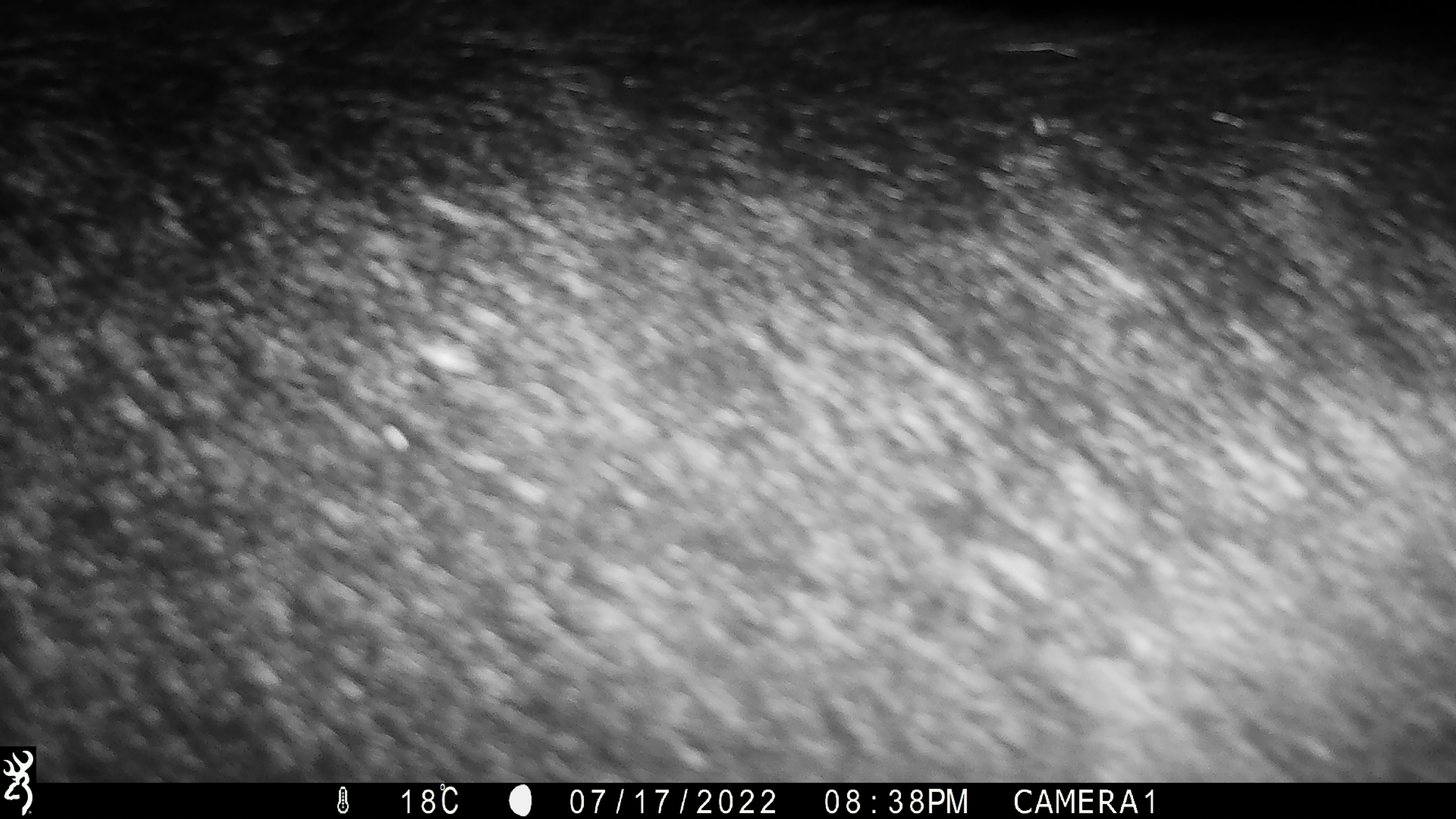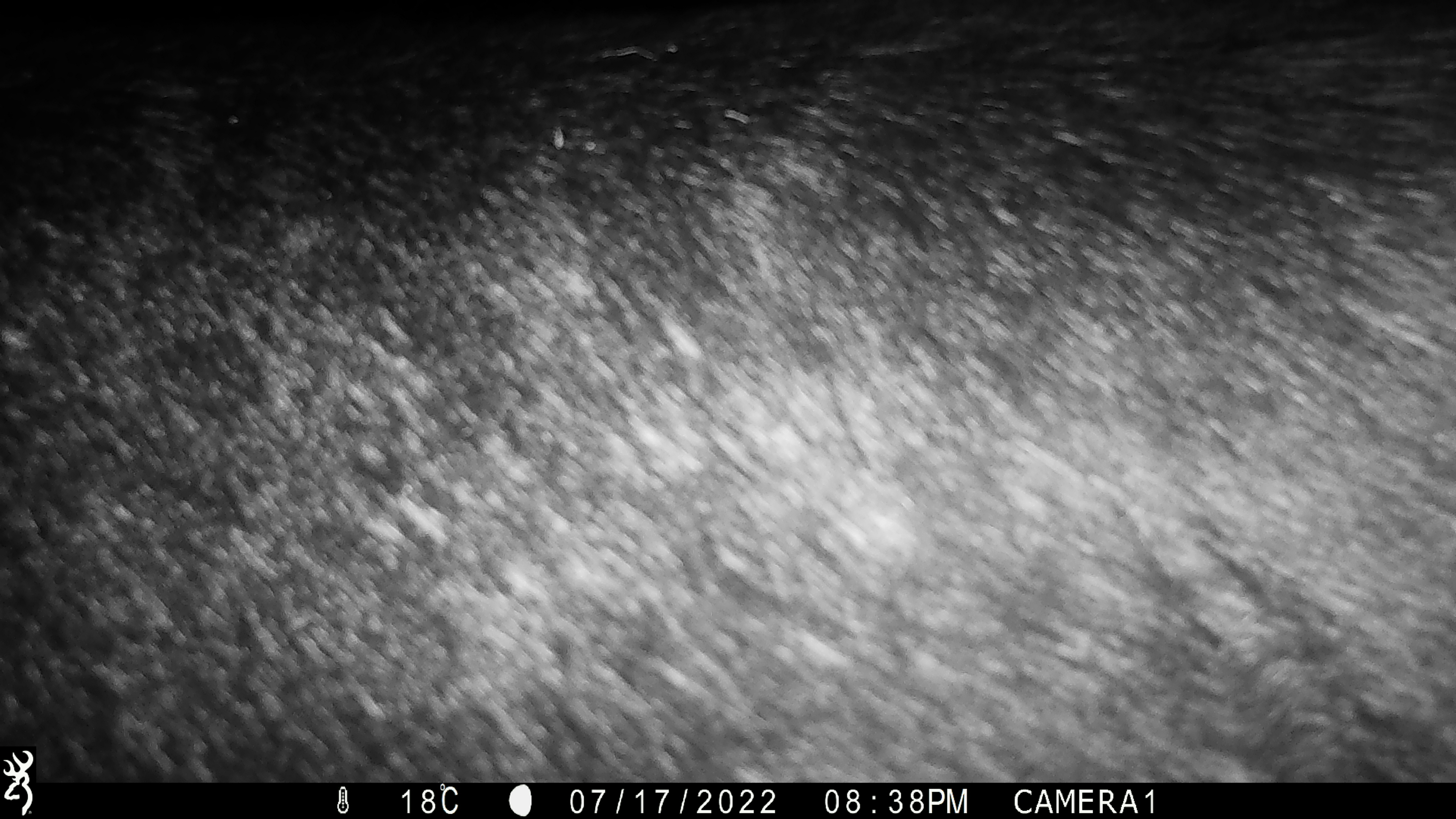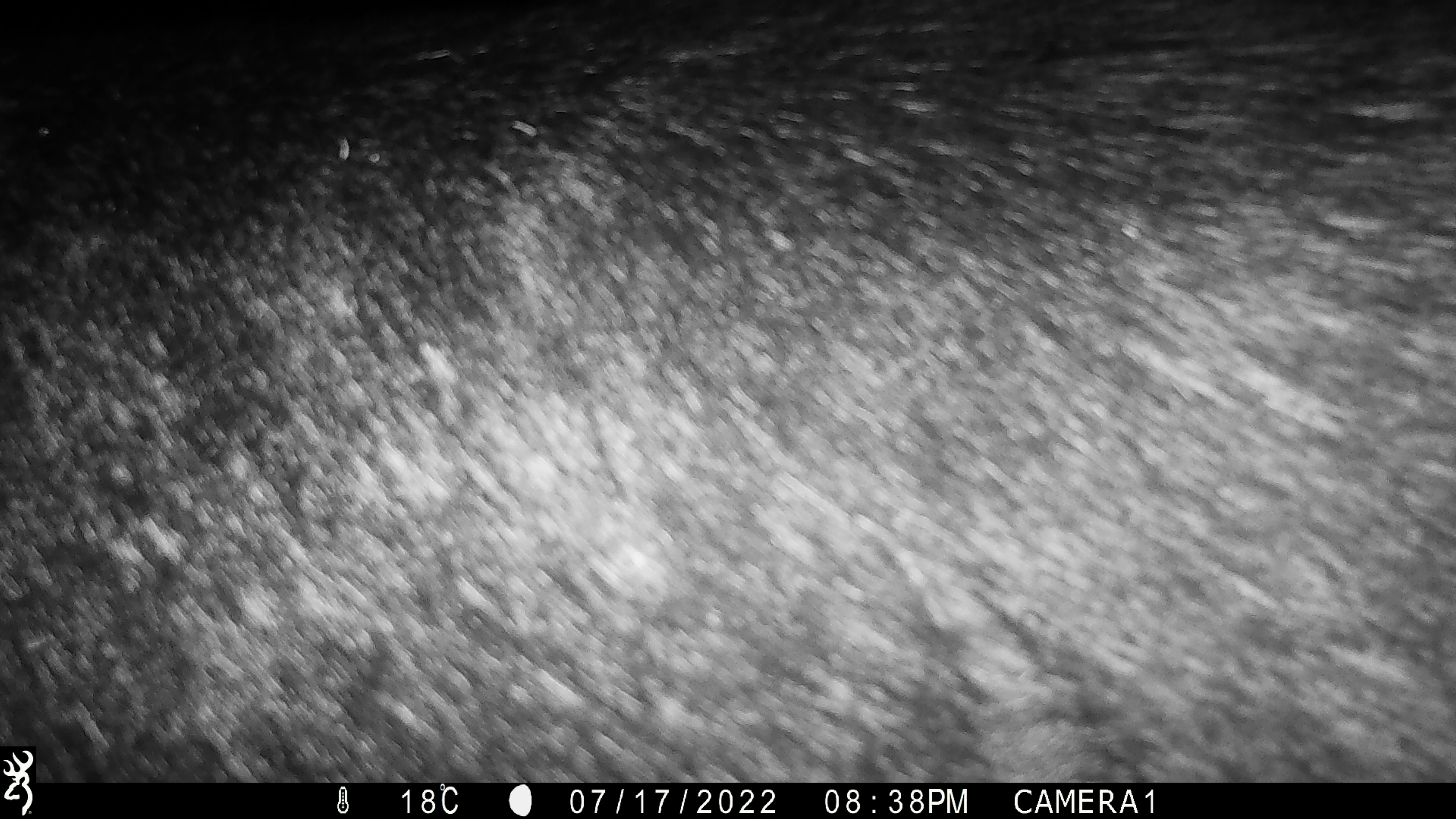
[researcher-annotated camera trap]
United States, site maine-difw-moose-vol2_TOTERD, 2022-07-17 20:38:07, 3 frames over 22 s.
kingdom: Animalia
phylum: Chordata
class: Mammalia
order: Artiodactyla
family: Cervidae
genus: Alces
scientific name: Alces alces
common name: moose